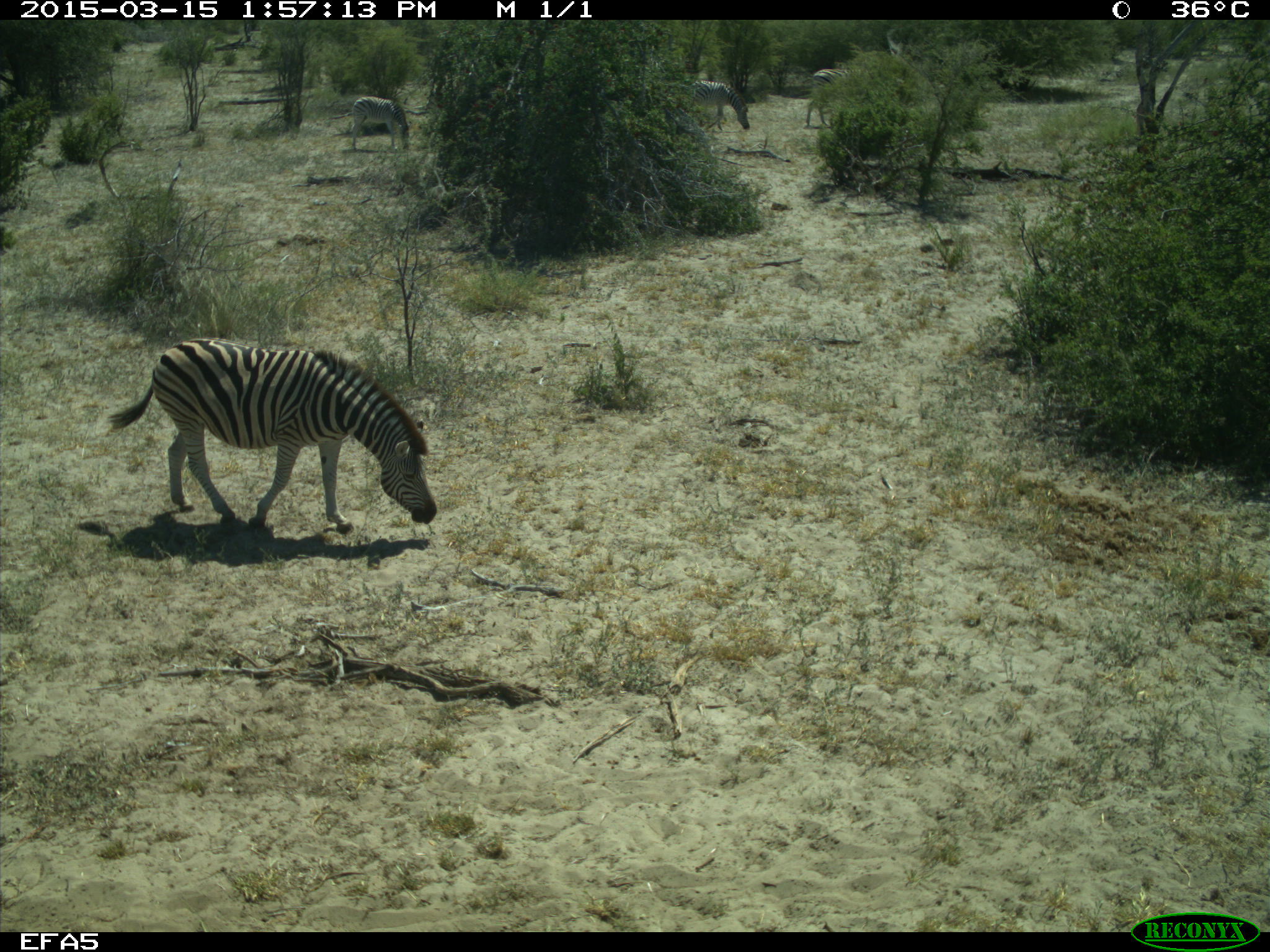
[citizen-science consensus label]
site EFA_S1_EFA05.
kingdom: Animalia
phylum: Chordata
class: Mammalia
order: Perissodactyla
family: Equidae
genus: Equus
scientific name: Equus quagga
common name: plains zebra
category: zebraplains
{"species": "zebraplains (plains zebra) (Equus quagga)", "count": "4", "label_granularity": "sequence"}